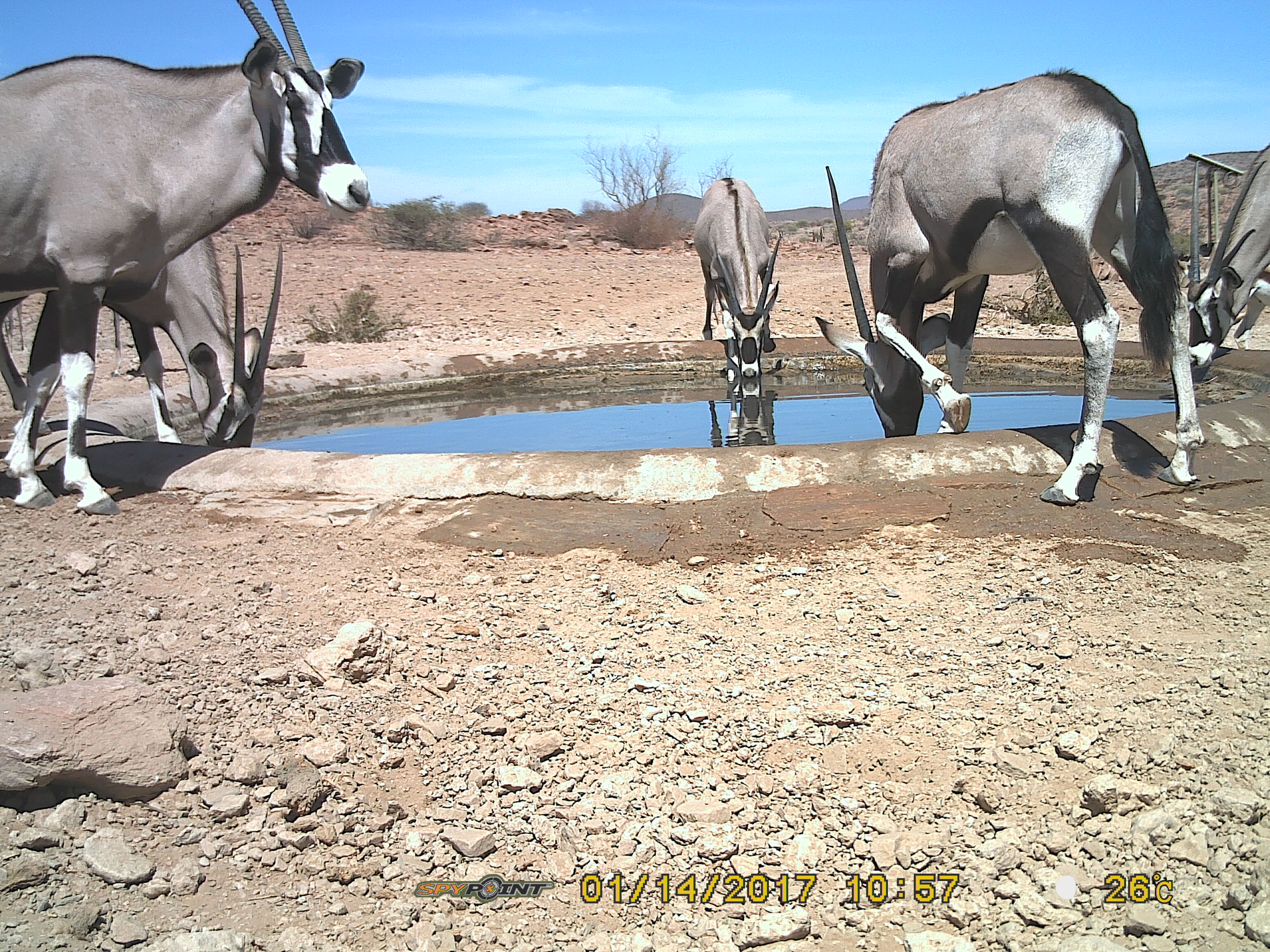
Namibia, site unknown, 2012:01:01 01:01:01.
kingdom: Animalia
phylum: Chordata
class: Mammalia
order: Artiodactyla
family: Bovidae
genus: Oryx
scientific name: Oryx gazella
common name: gemsbok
Oryx gazella (gemsbok).